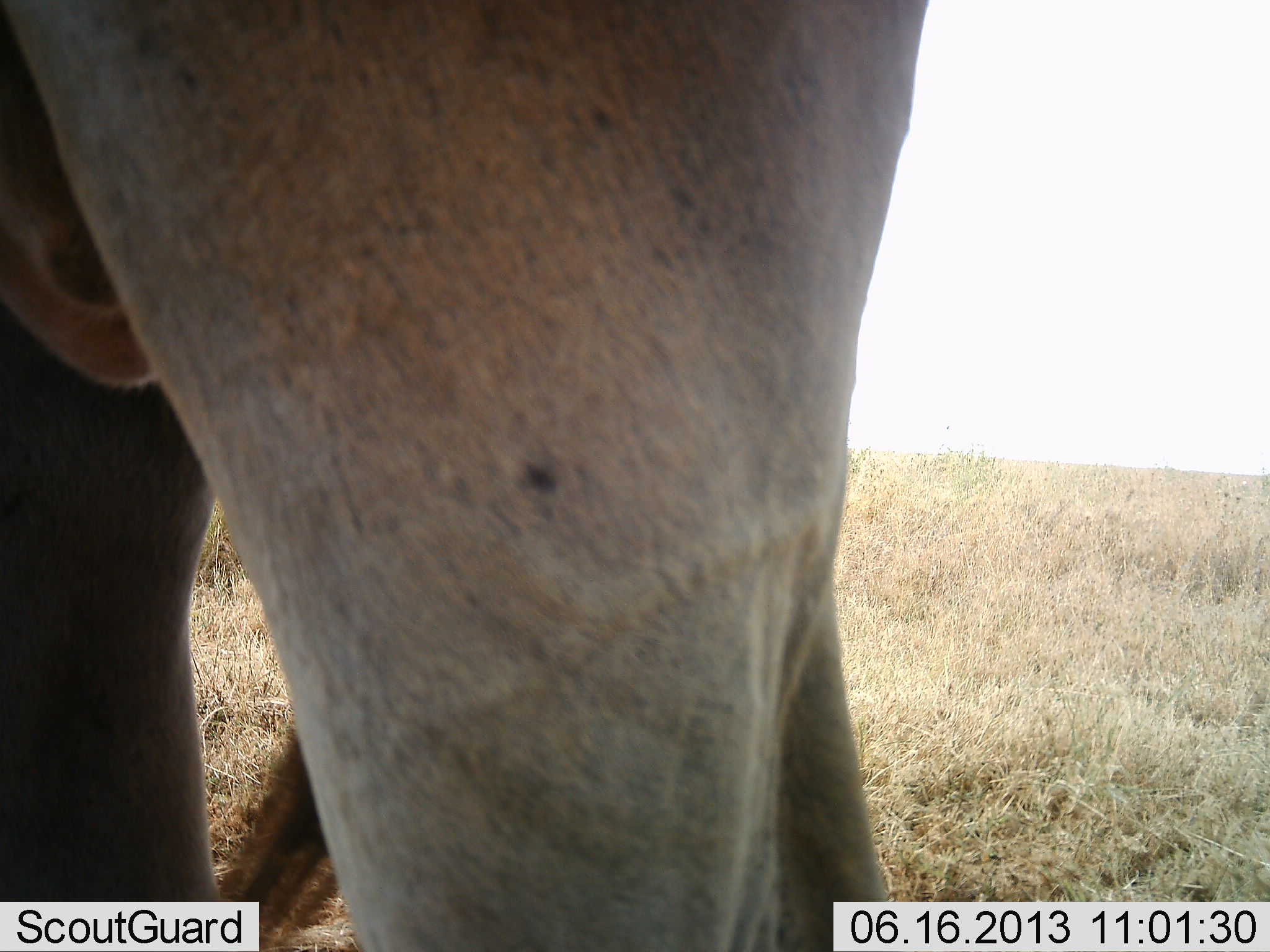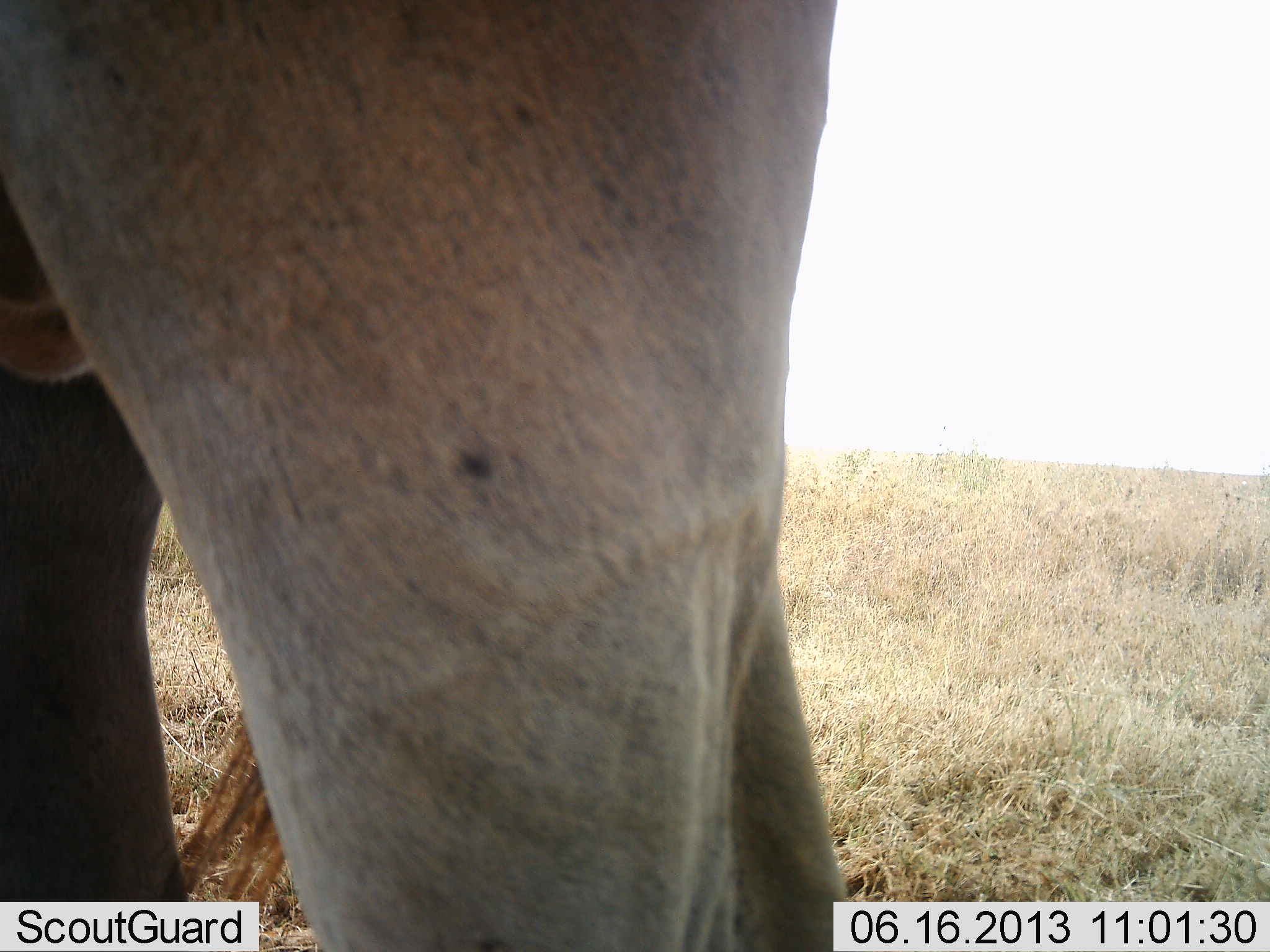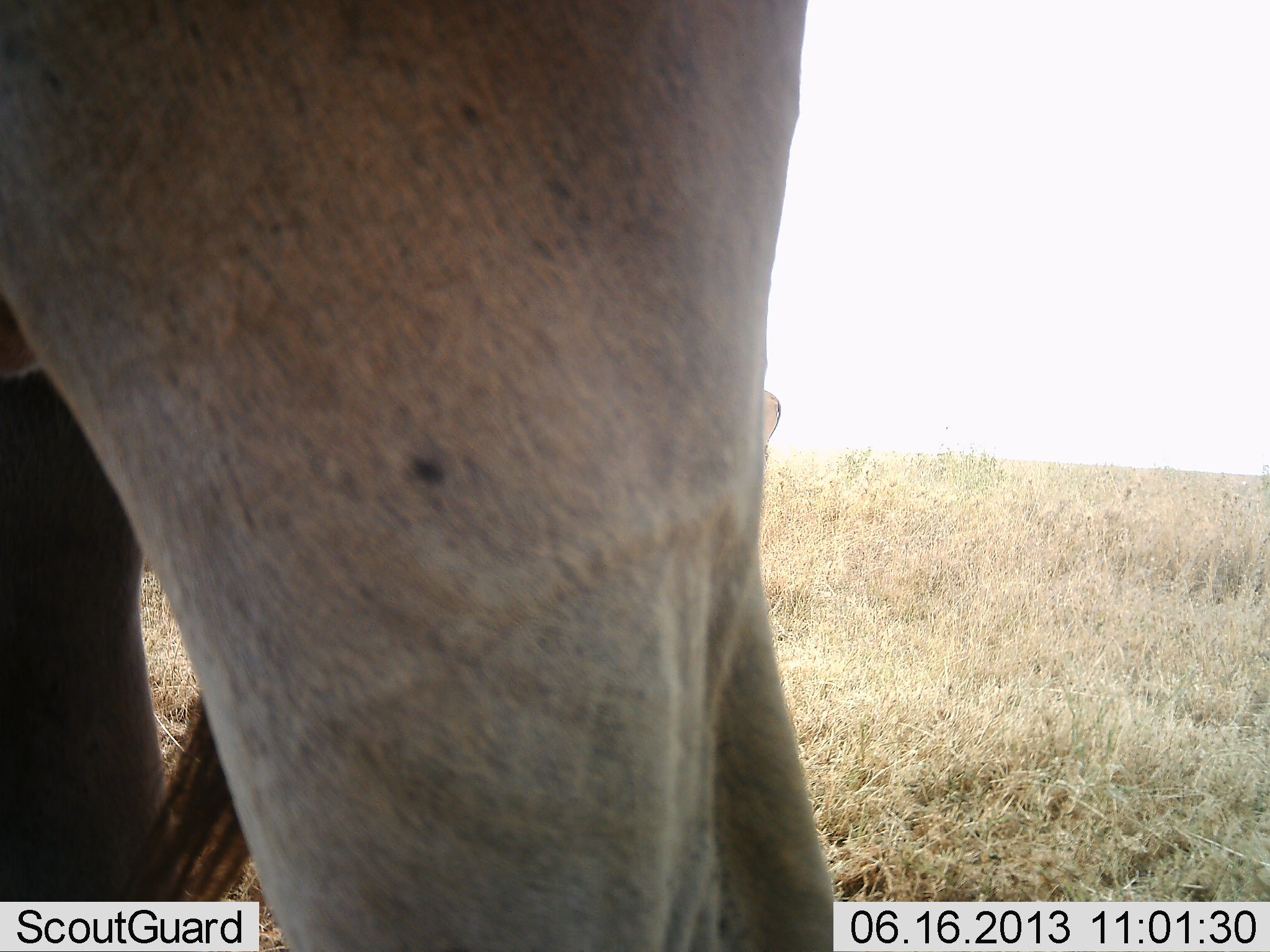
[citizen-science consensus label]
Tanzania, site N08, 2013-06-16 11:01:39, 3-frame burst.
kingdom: Animalia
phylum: Chordata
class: Mammalia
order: Artiodactyla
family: Bovidae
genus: Alcelaphus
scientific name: Alcelaphus buselaphus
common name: hartebeest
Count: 1.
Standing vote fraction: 100%.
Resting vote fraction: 0%.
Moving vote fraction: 0%.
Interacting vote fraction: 0%.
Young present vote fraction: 0%.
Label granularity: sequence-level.